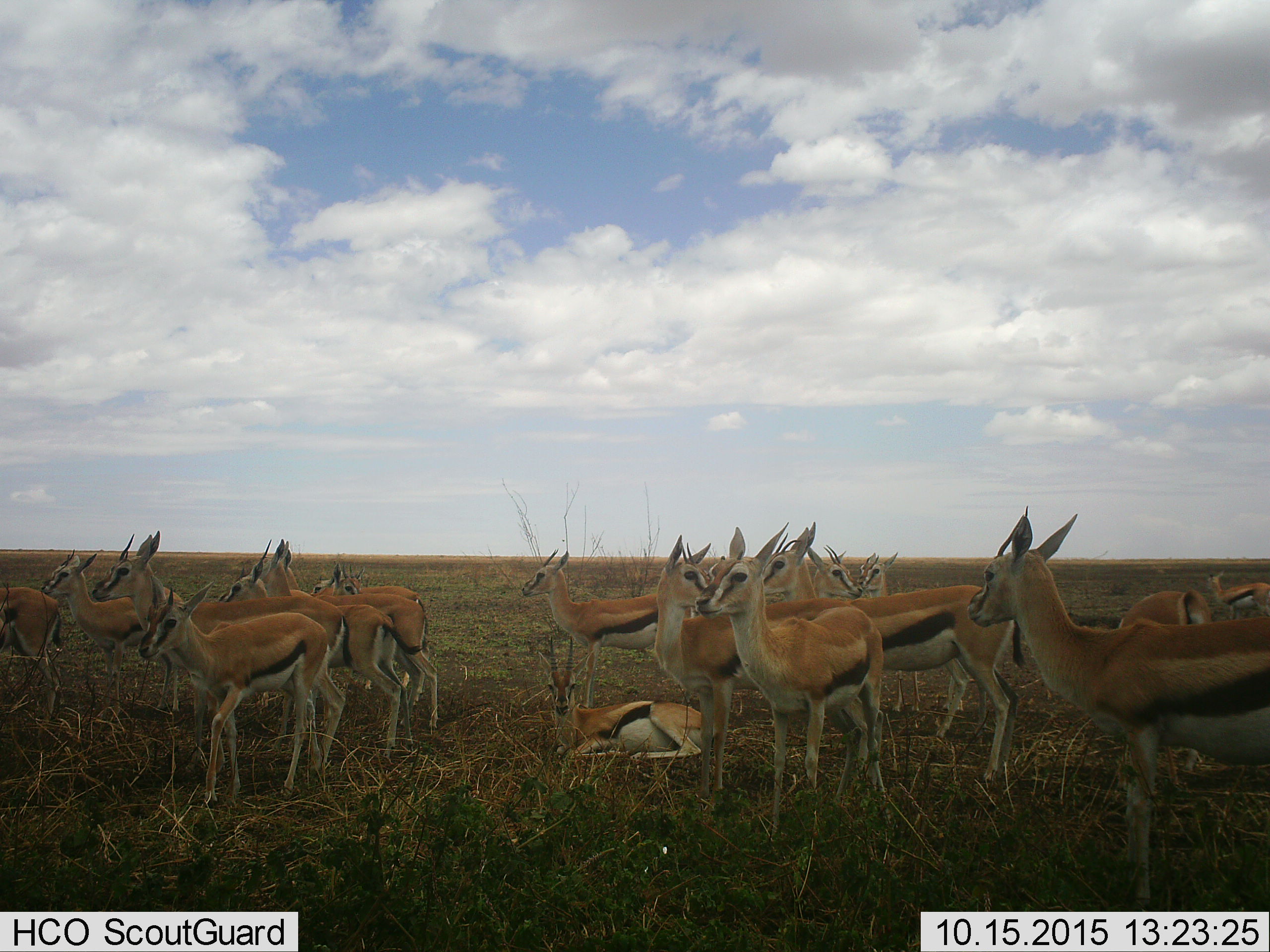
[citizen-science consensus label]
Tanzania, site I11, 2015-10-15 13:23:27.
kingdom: Animalia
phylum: Chordata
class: Mammalia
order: Artiodactyla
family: Bovidae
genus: Eudorcas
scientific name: Eudorcas thomsonii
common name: thomson's gazelle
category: gazellethomsons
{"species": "gazellethomsons (thomson's gazelle) (Eudorcas thomsonii)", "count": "11-50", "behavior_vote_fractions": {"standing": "88%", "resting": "100%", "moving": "0%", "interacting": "25%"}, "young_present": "12%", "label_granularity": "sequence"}